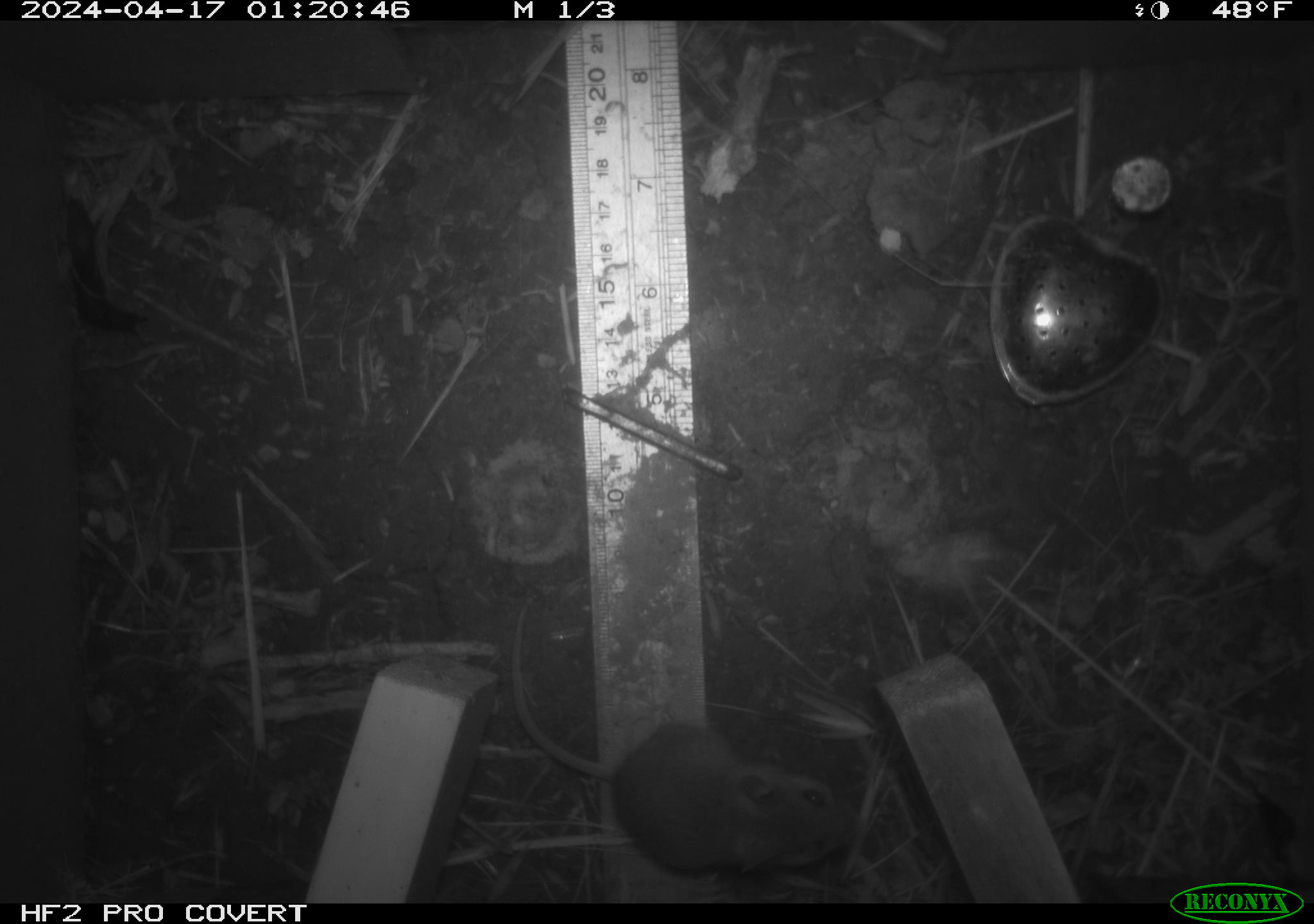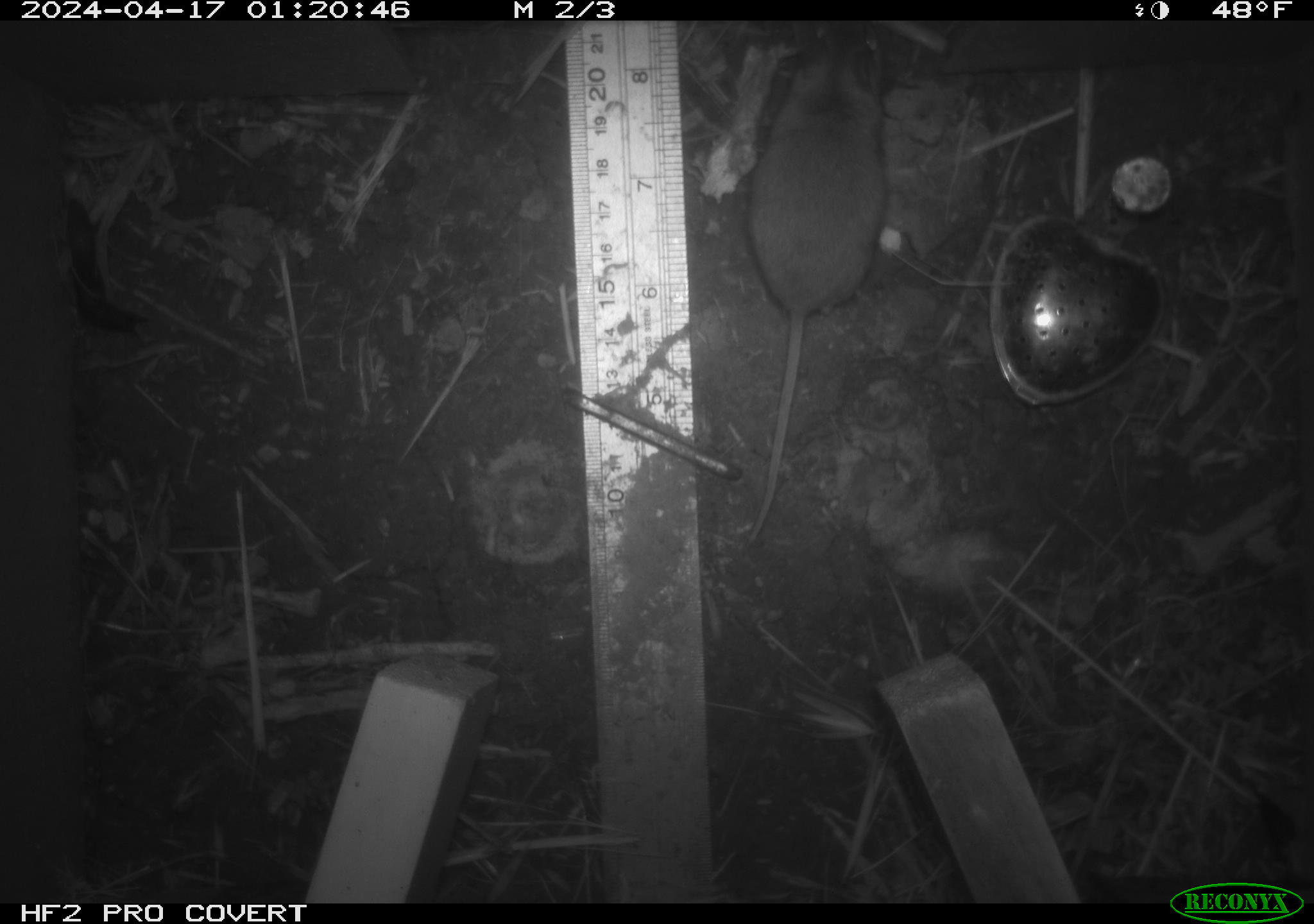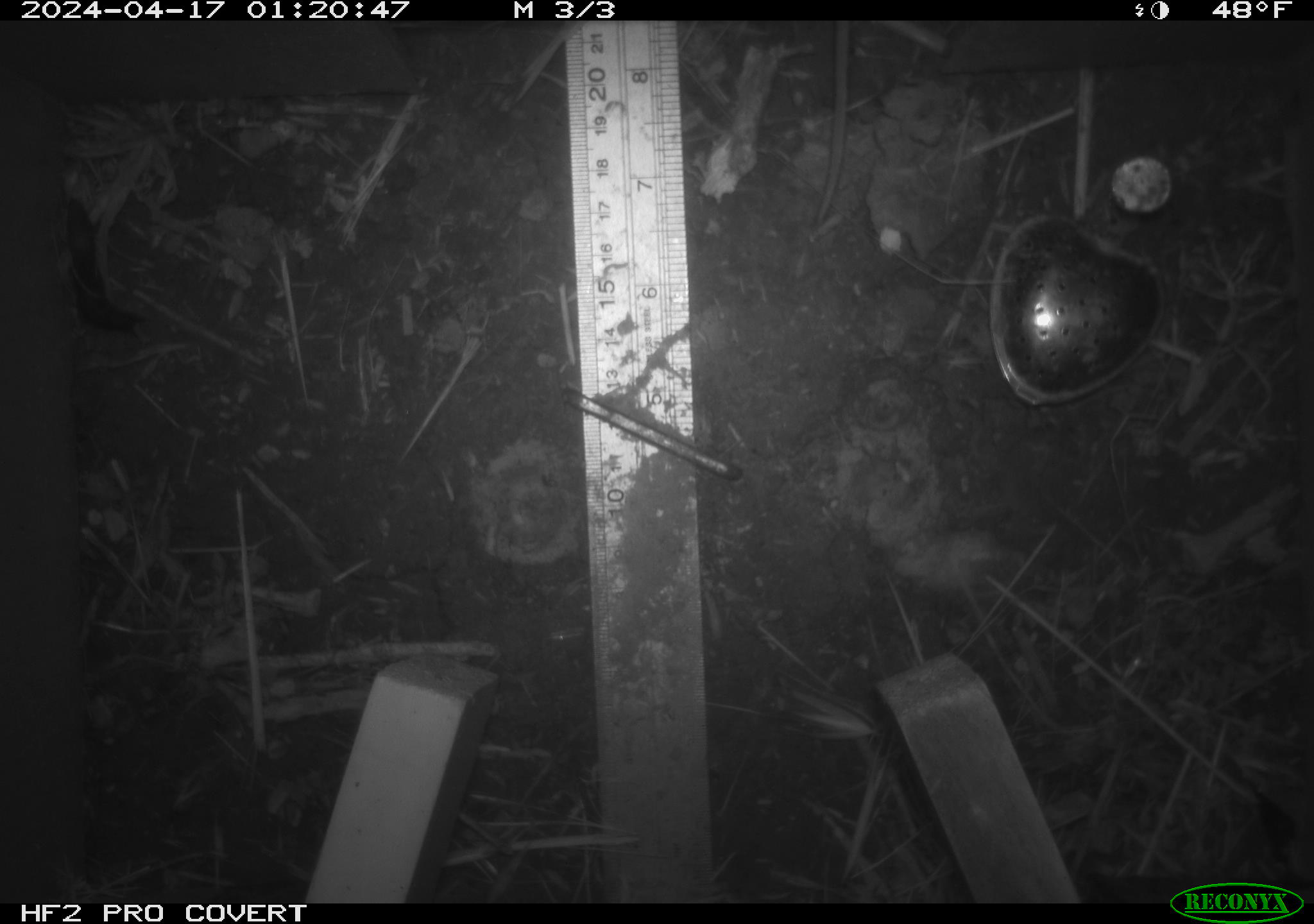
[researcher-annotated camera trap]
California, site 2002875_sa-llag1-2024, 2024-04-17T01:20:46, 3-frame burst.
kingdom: Animalia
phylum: Chordata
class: Mammalia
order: Rodentia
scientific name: Rodentia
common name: mouse species